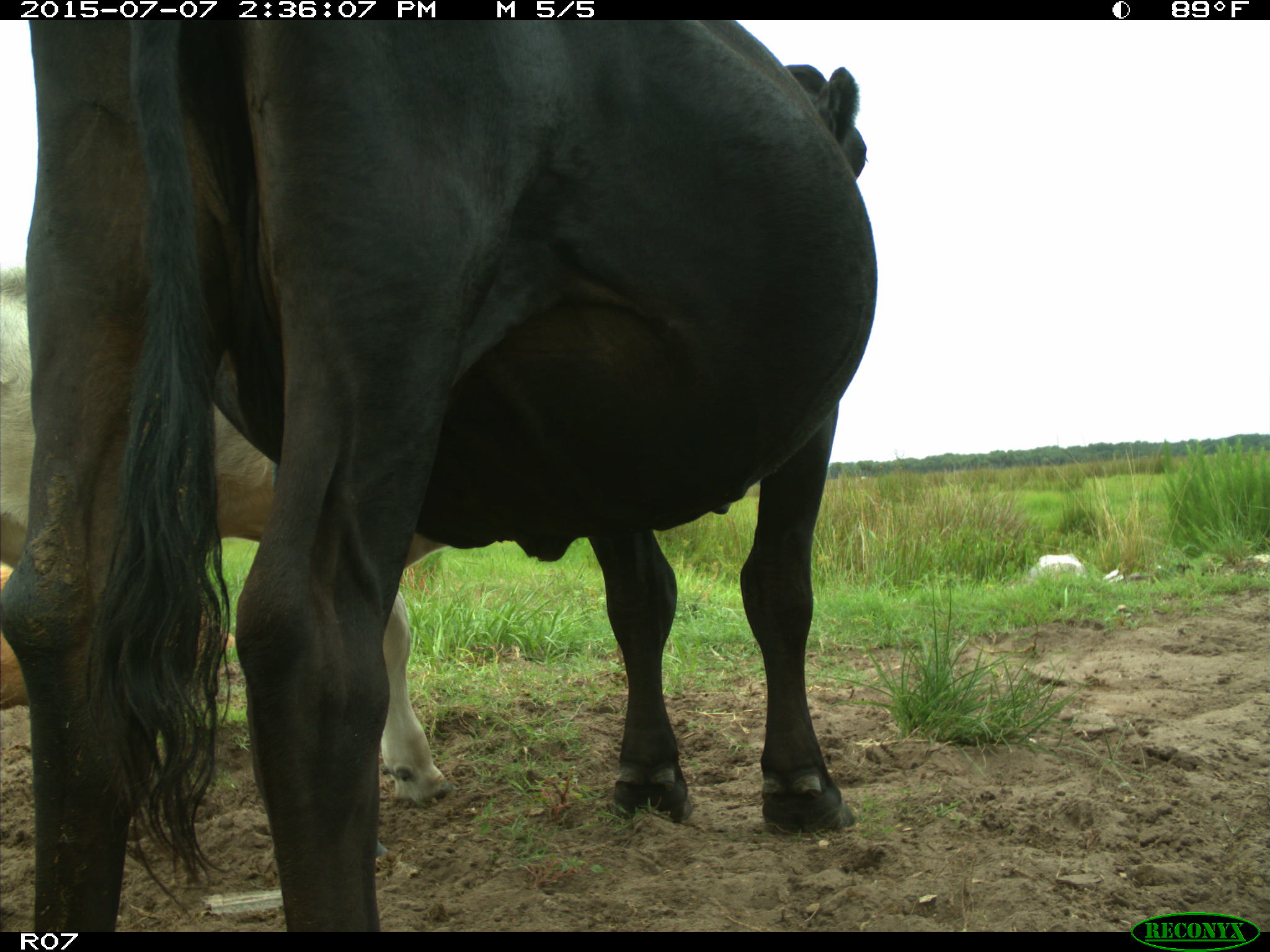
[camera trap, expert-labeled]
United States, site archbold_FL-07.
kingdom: Animalia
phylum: Chordata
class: Mammalia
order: Artiodactyla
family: Bovidae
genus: Bos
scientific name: Bos taurus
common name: domestic cow